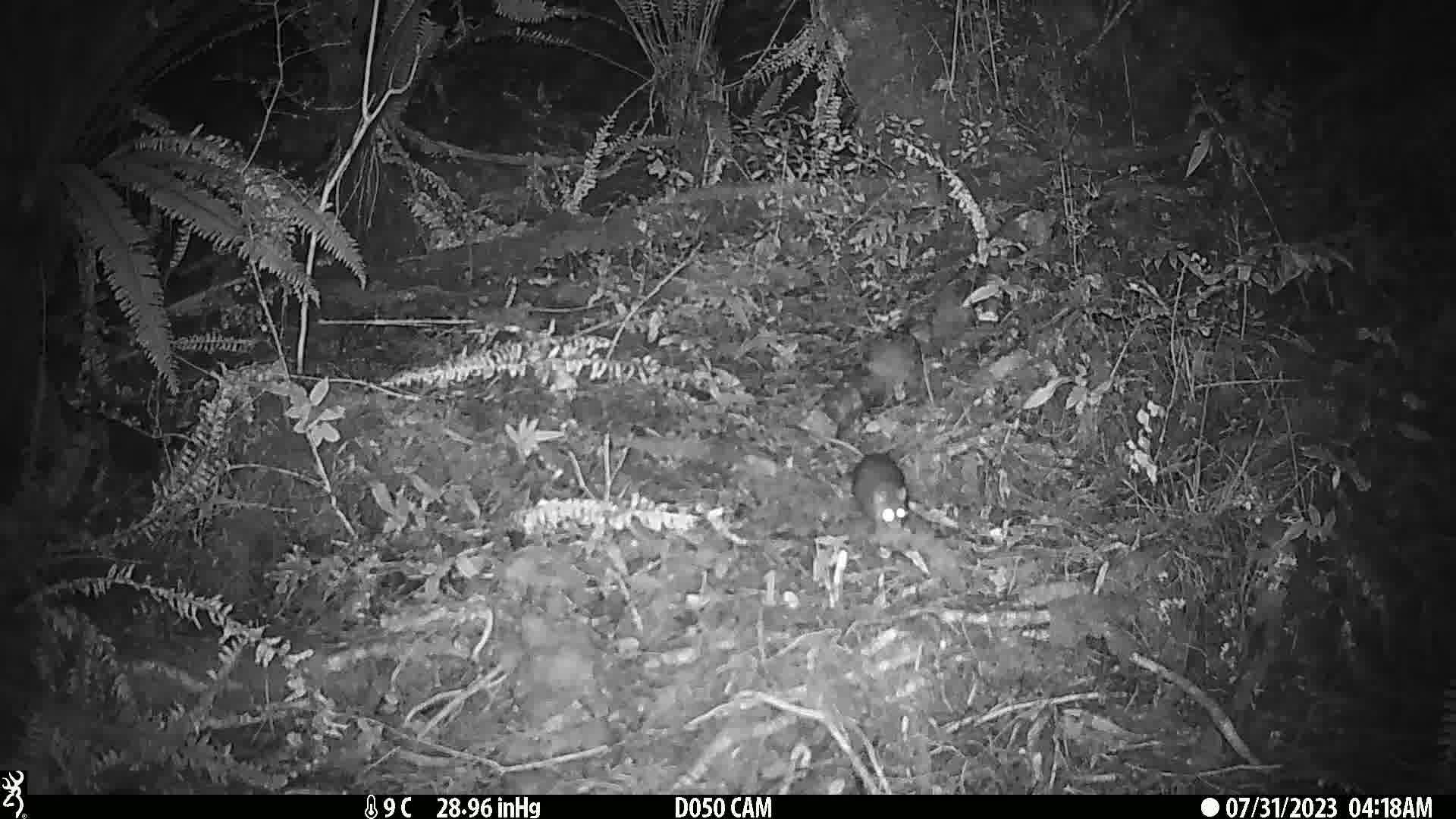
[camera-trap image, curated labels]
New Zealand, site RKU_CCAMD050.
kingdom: Animalia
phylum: Chordata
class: Mammalia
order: Rodentia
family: Muridae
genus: Rattus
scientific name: Rattus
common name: rat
Rat (Rattus).